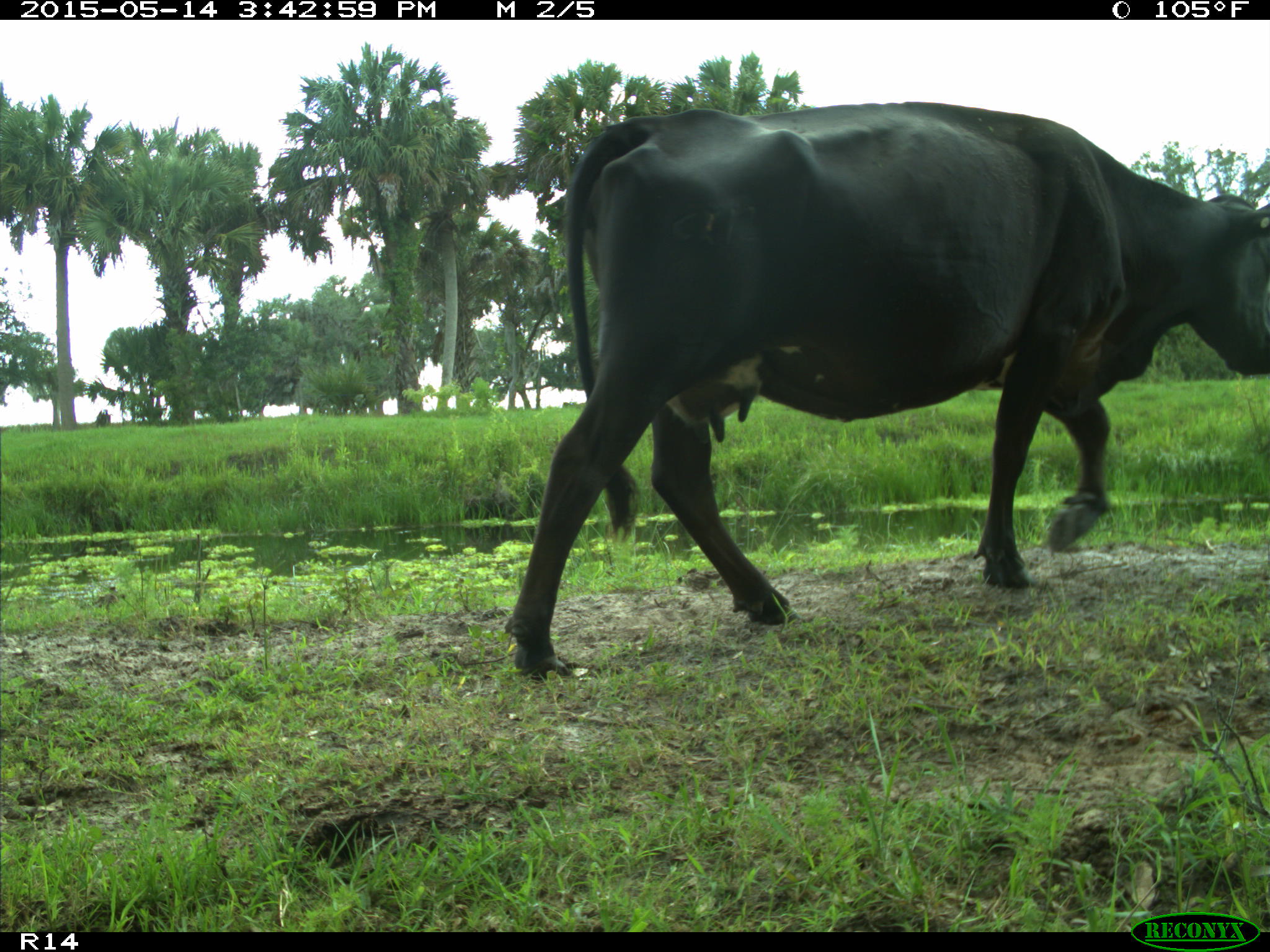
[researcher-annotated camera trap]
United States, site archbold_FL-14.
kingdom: Animalia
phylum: Chordata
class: Mammalia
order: Artiodactyla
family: Bovidae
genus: Bos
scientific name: Bos taurus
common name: domestic cow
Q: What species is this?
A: Bos taurus (domestic cow).